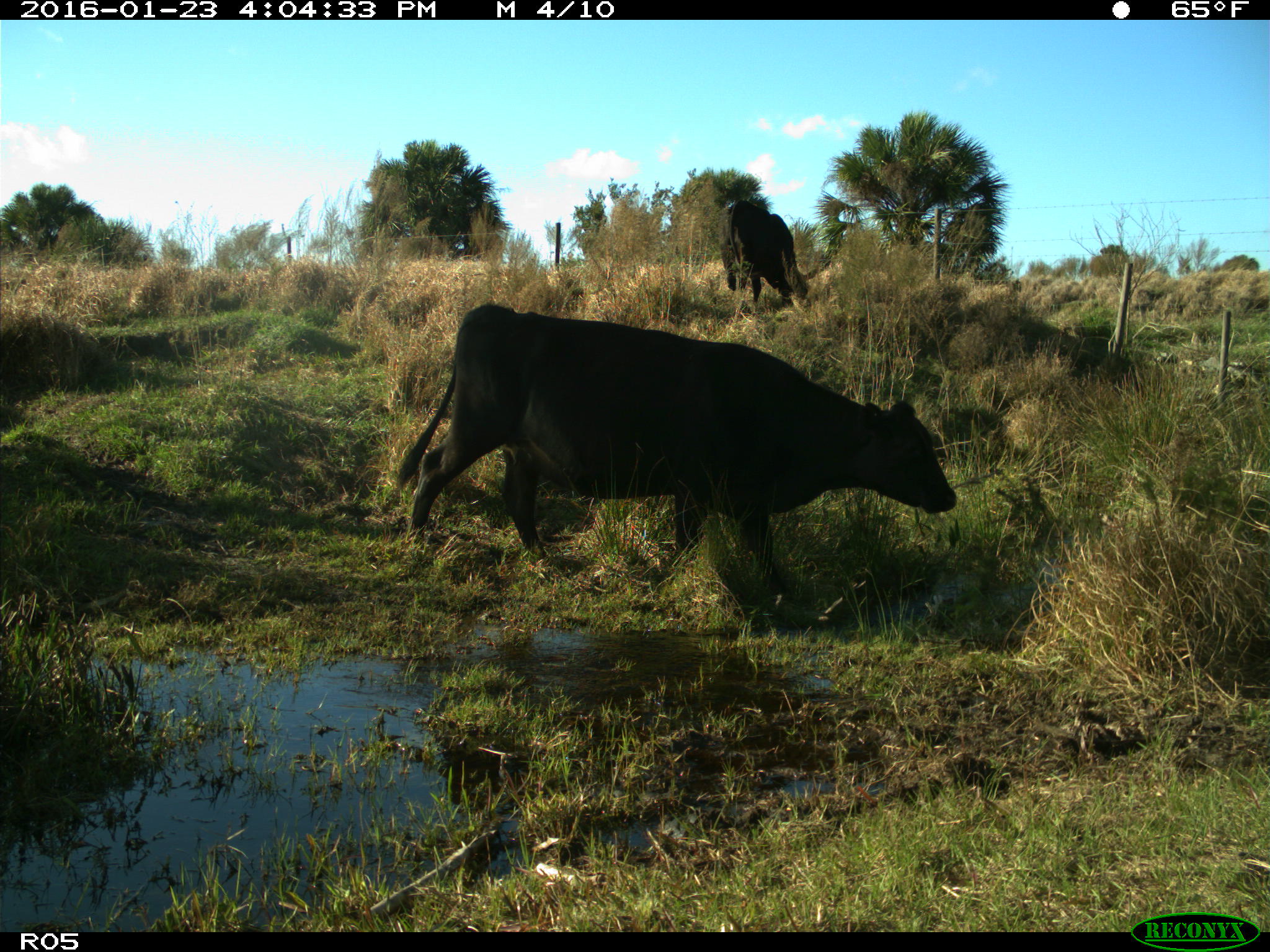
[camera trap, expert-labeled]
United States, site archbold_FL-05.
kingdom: Animalia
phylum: Chordata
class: Mammalia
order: Artiodactyla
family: Bovidae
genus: Bos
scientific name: Bos taurus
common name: domestic cow